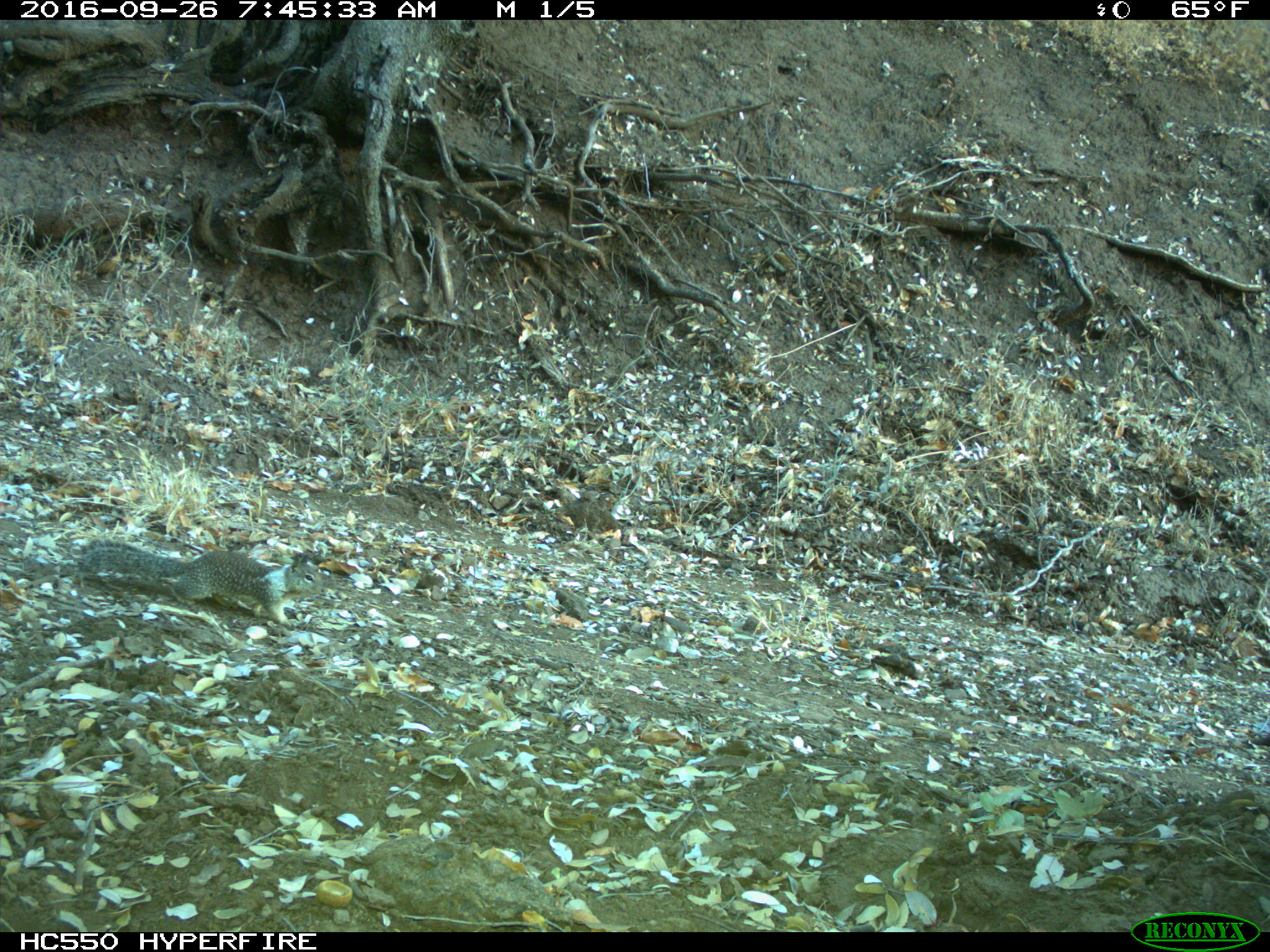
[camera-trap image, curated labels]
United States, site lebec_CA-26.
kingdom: Animalia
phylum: Chordata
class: Mammalia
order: Rodentia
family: Sciuridae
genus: Otospermophilus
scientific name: Otospermophilus beecheyi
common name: california ground squirrel